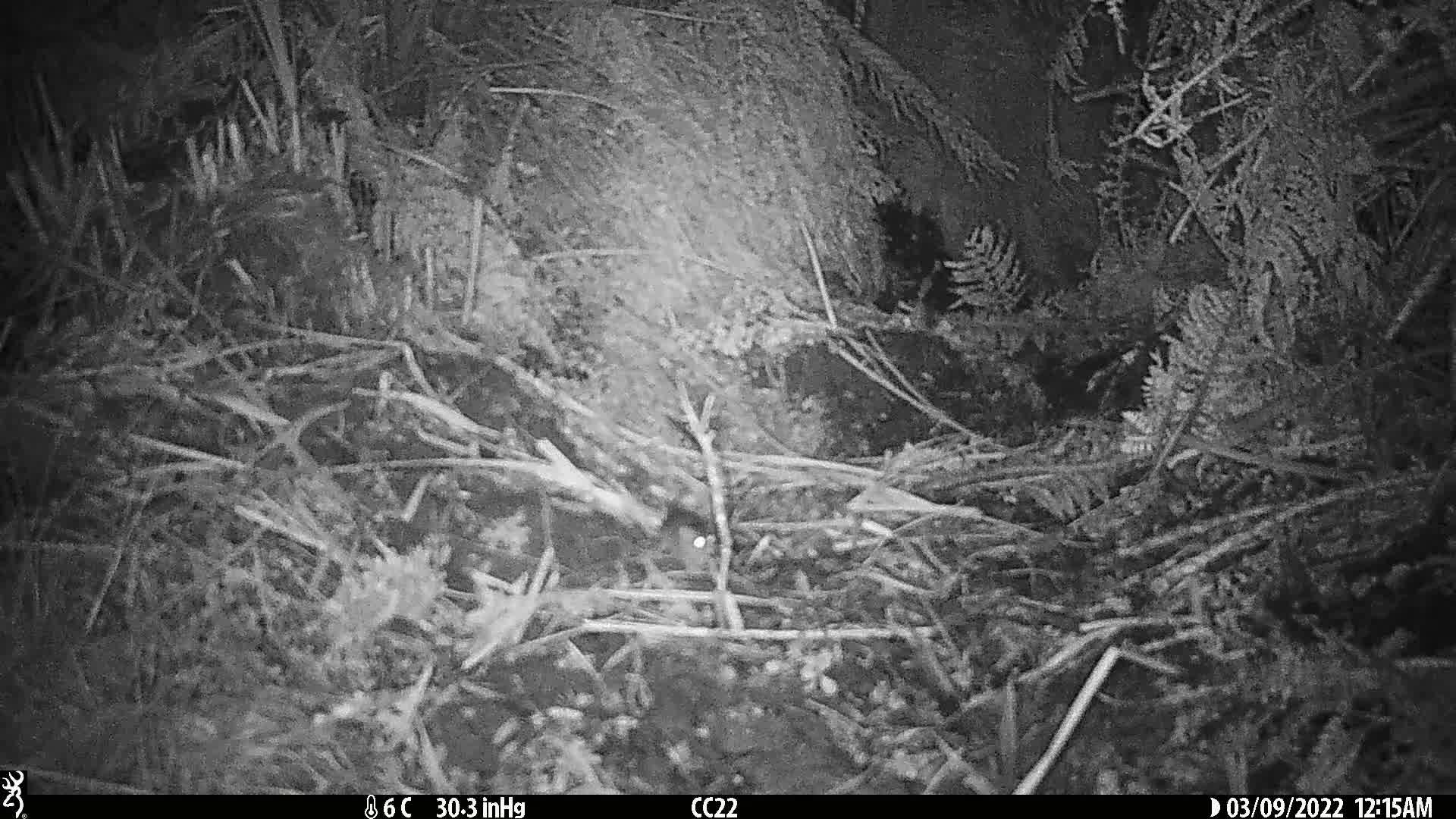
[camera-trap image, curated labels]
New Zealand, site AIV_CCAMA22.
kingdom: Animalia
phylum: Chordata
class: Mammalia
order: Rodentia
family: Muridae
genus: Mus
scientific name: Mus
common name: mouse